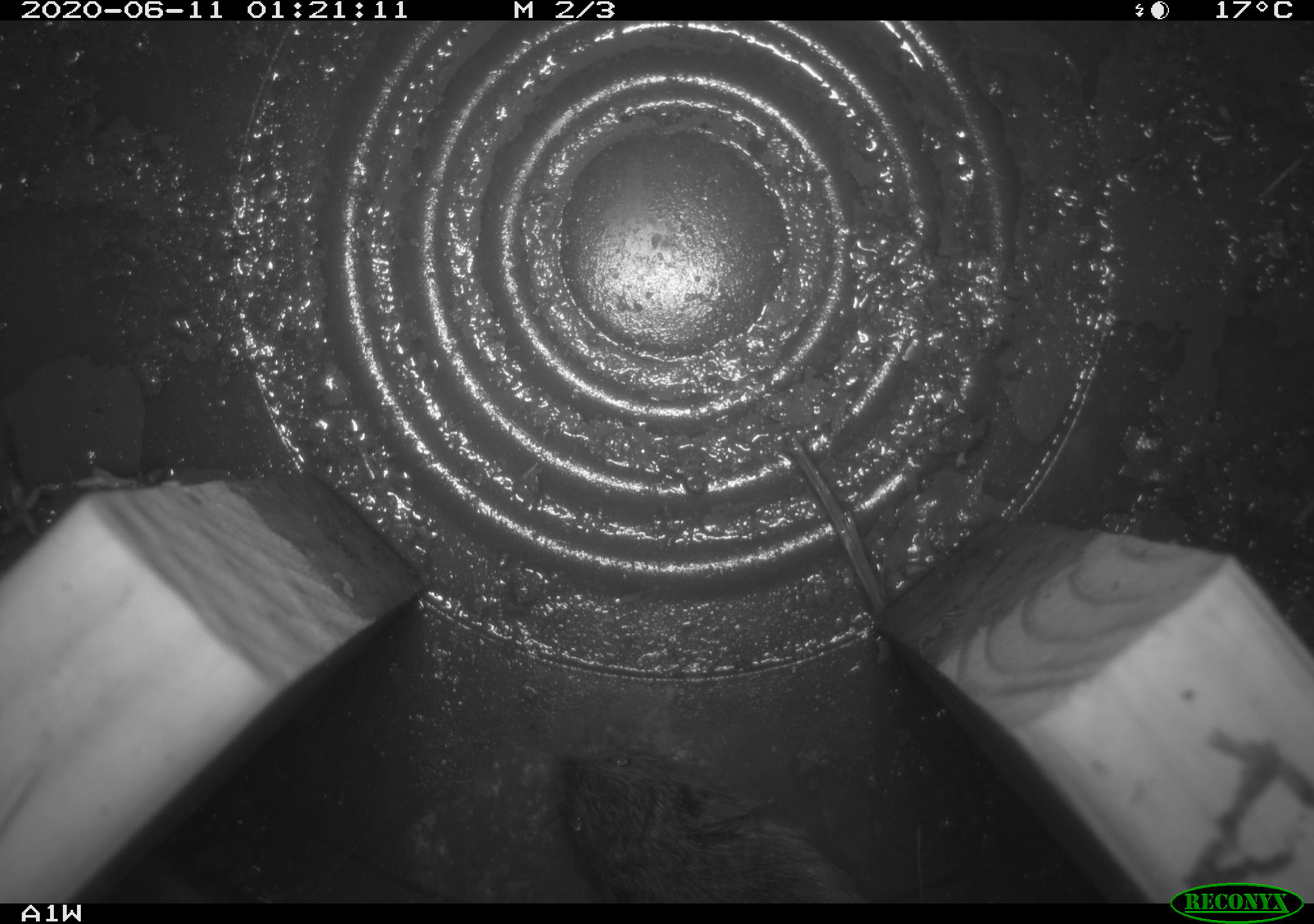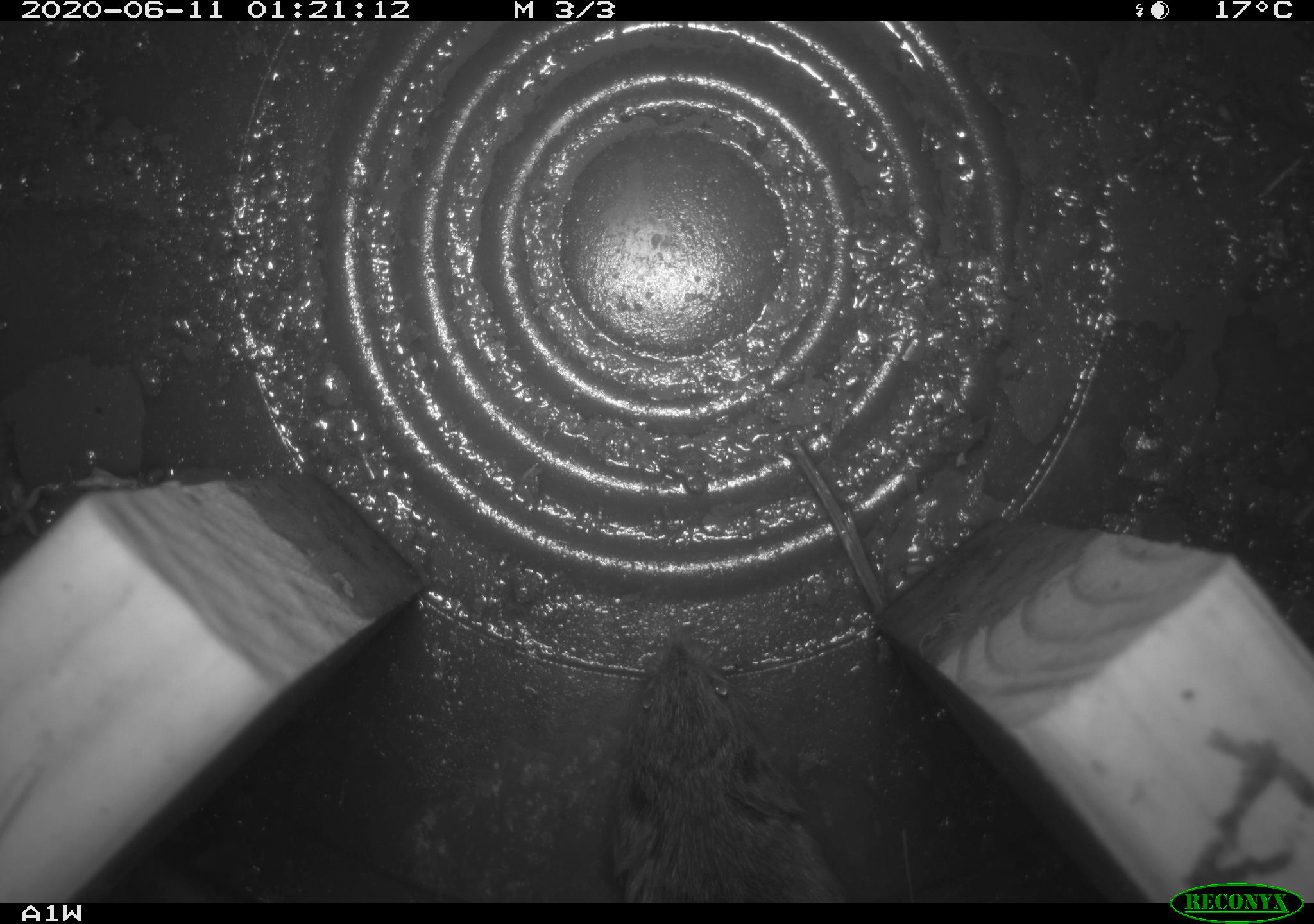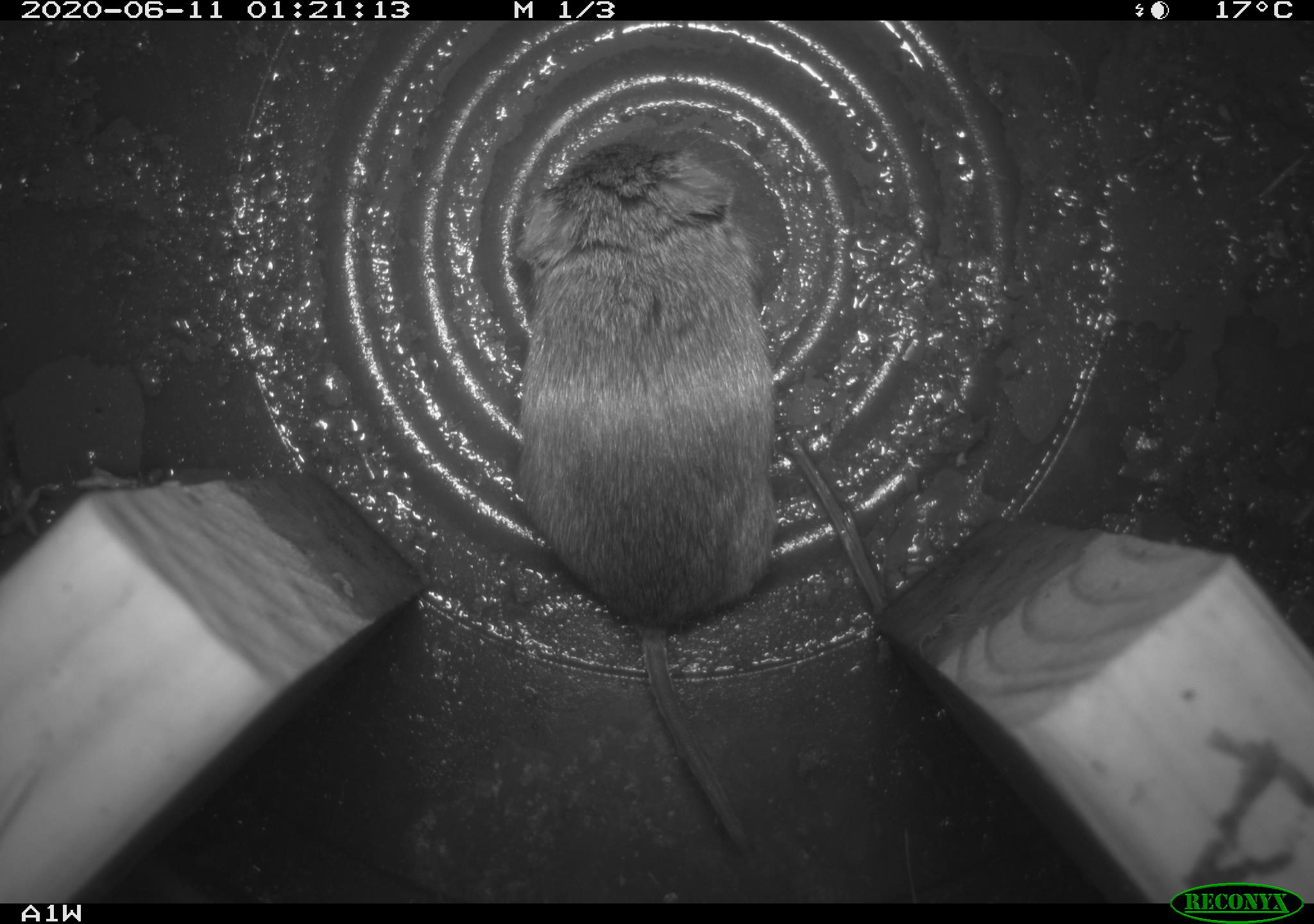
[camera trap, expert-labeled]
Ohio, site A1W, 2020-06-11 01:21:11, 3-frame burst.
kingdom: Animalia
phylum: Chordata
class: Mammalia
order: Rodentia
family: Cricetidae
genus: Microtus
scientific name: Microtus pennsylvanicus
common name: meadow vole